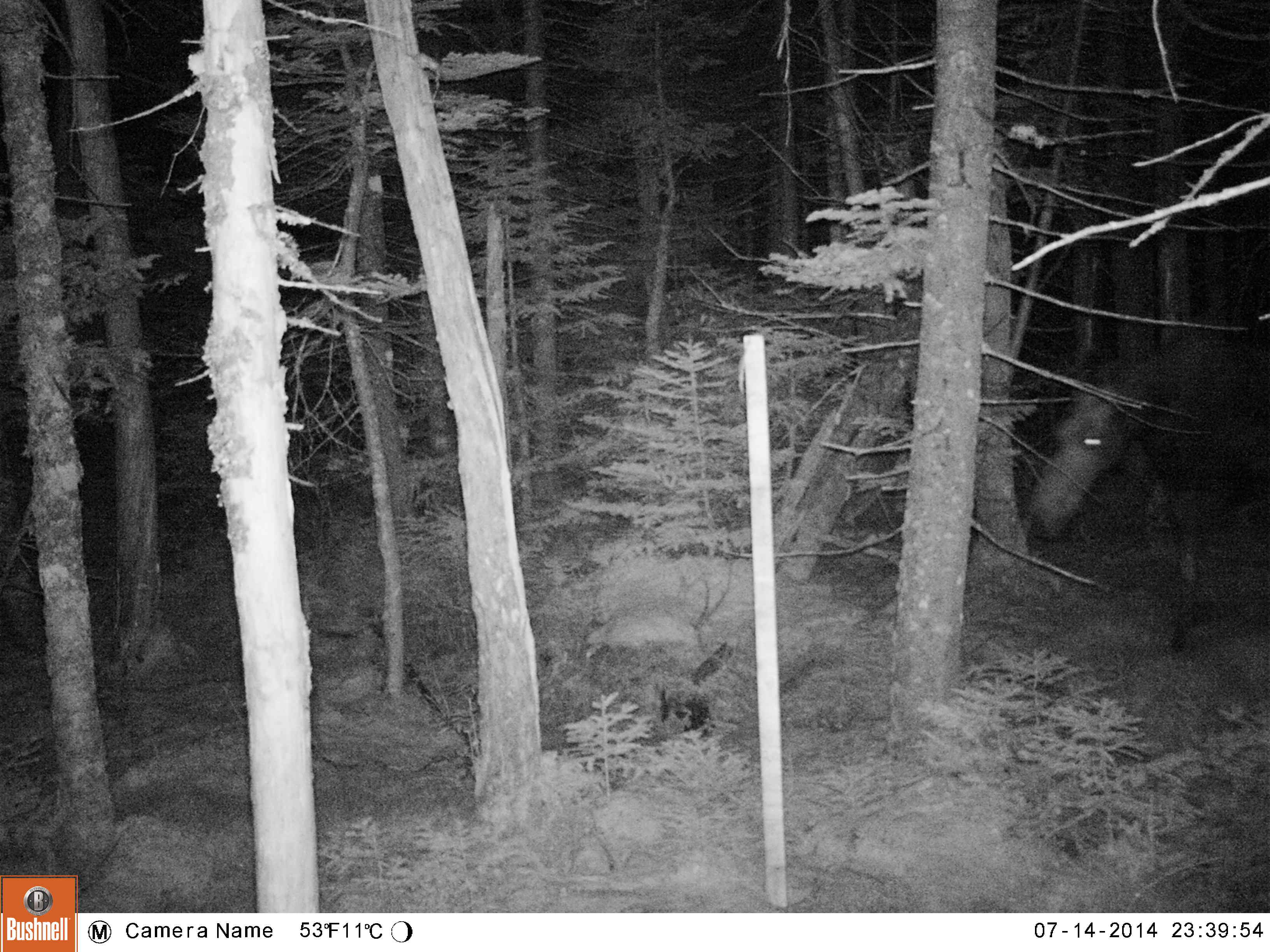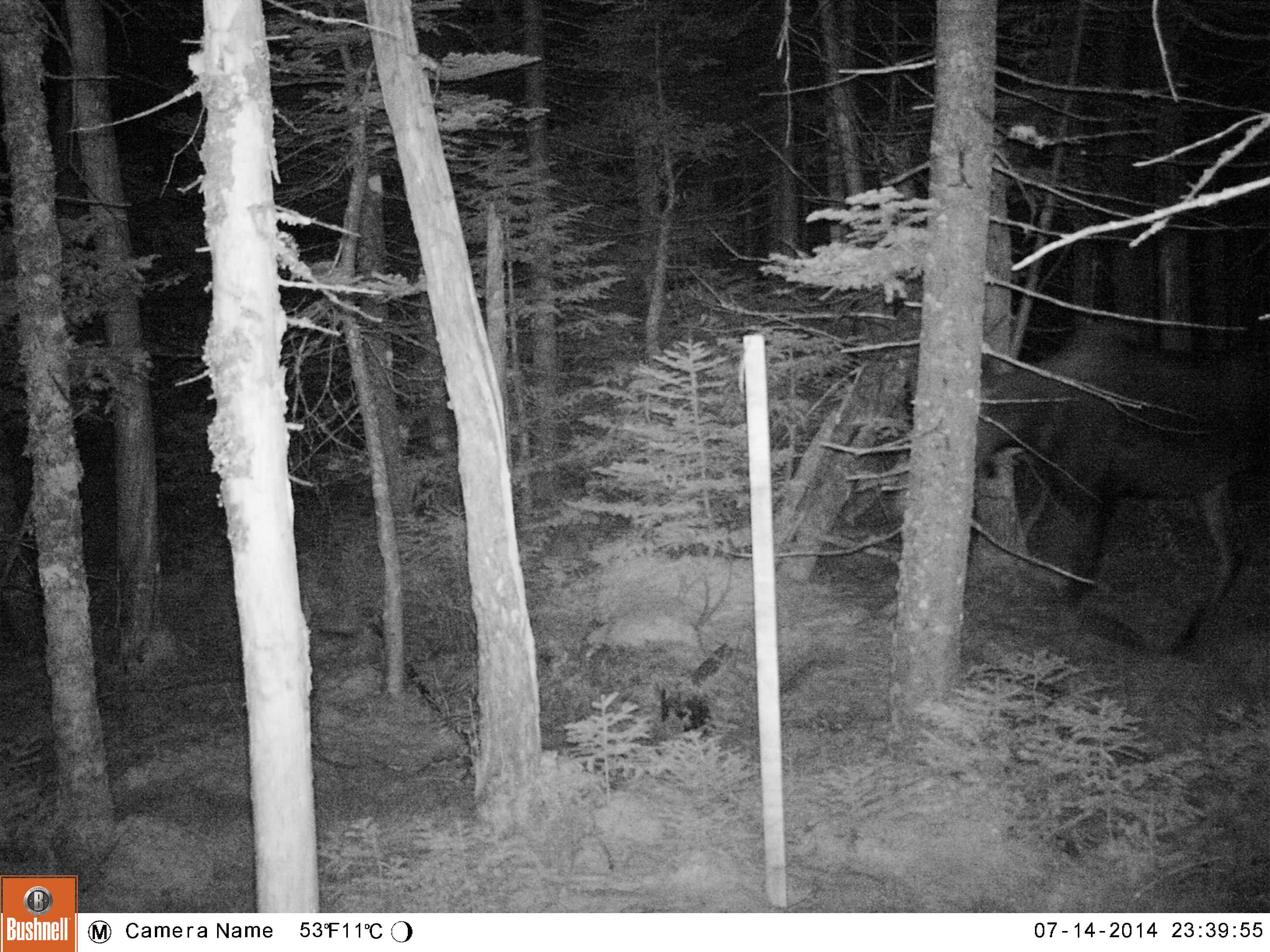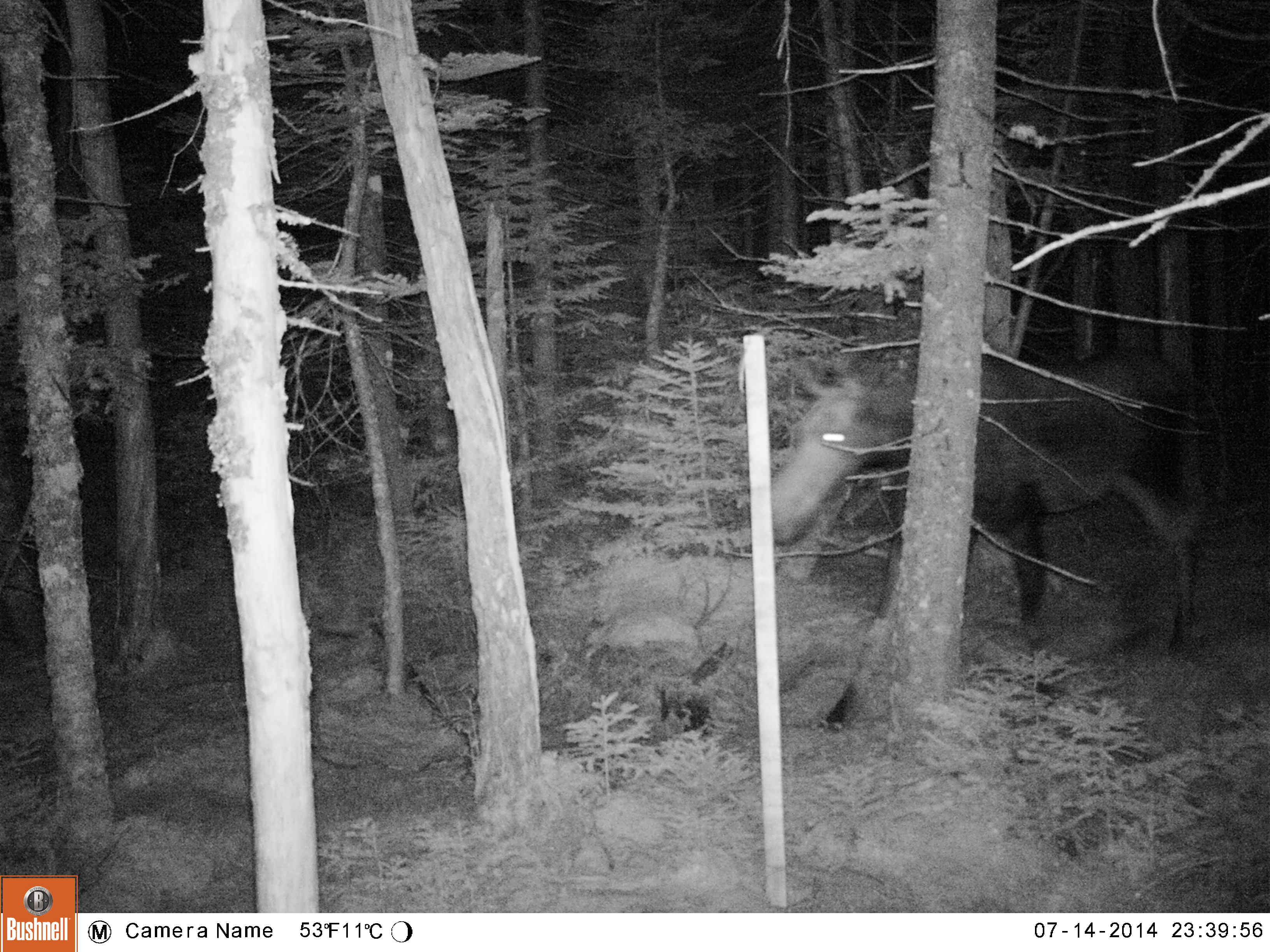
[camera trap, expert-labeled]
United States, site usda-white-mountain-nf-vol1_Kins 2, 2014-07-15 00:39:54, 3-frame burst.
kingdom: Animalia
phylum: Chordata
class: Mammalia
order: Artiodactyla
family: Cervidae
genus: Alces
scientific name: Alces alces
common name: moose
Moose (Alces alces).